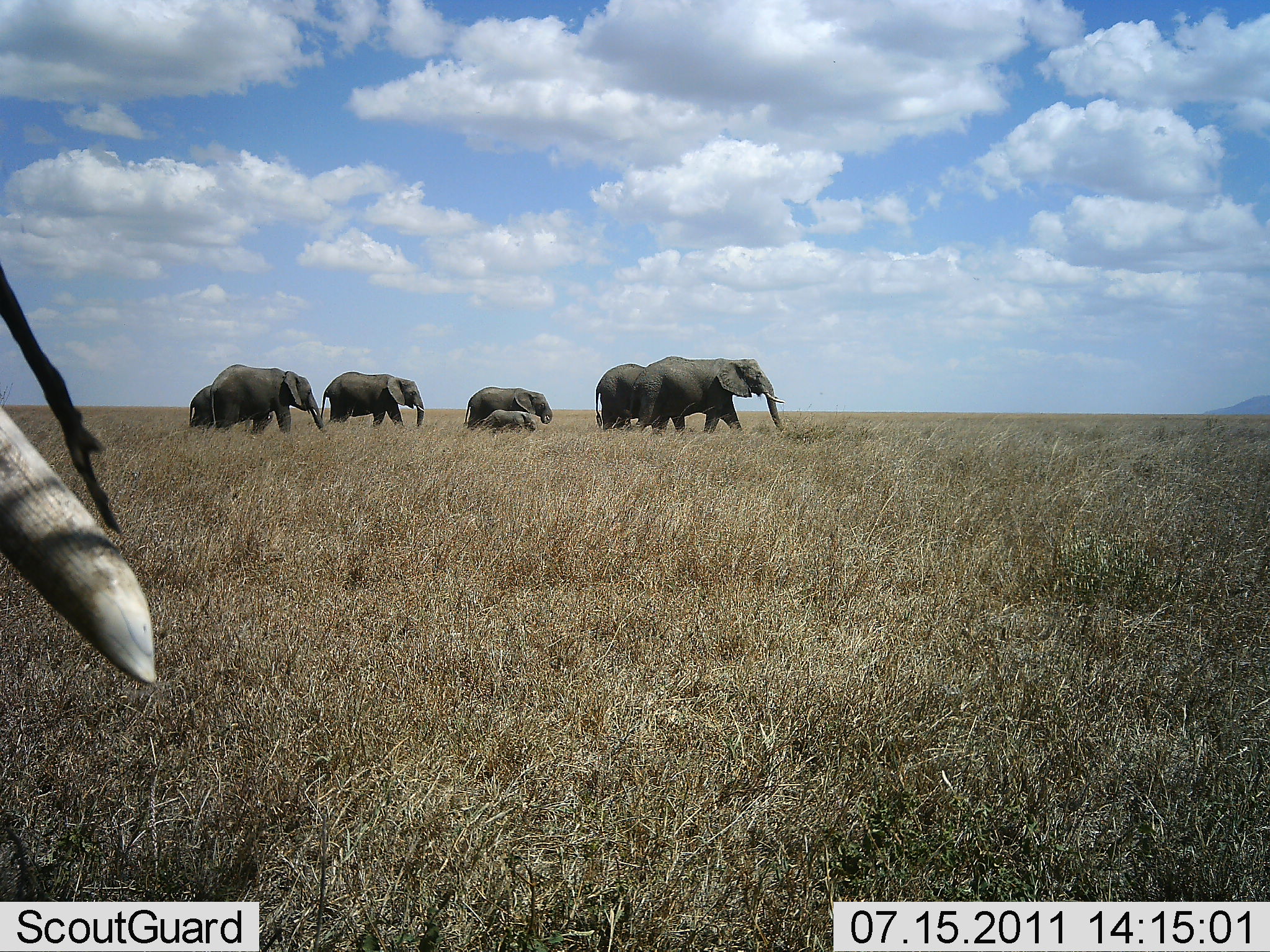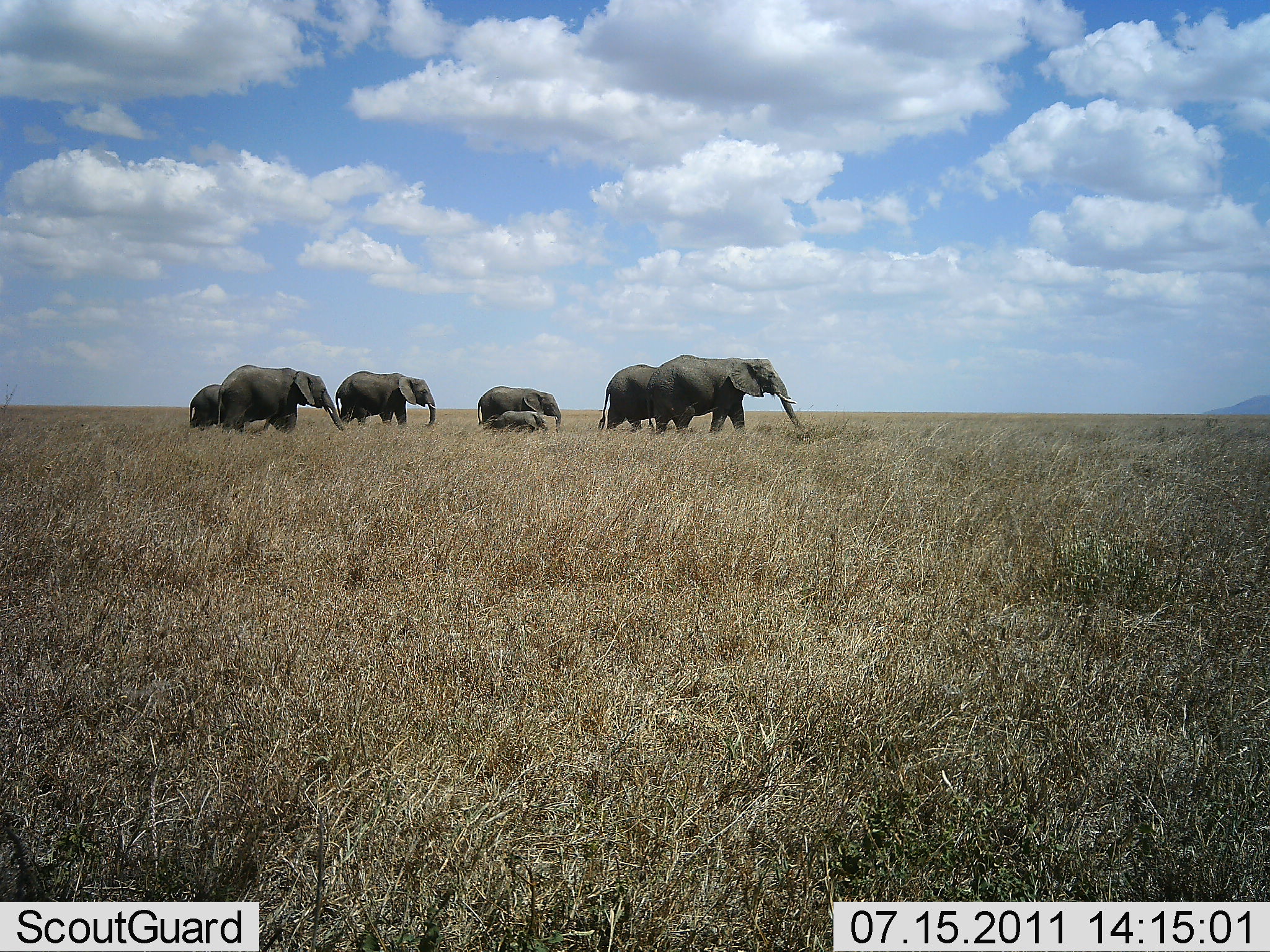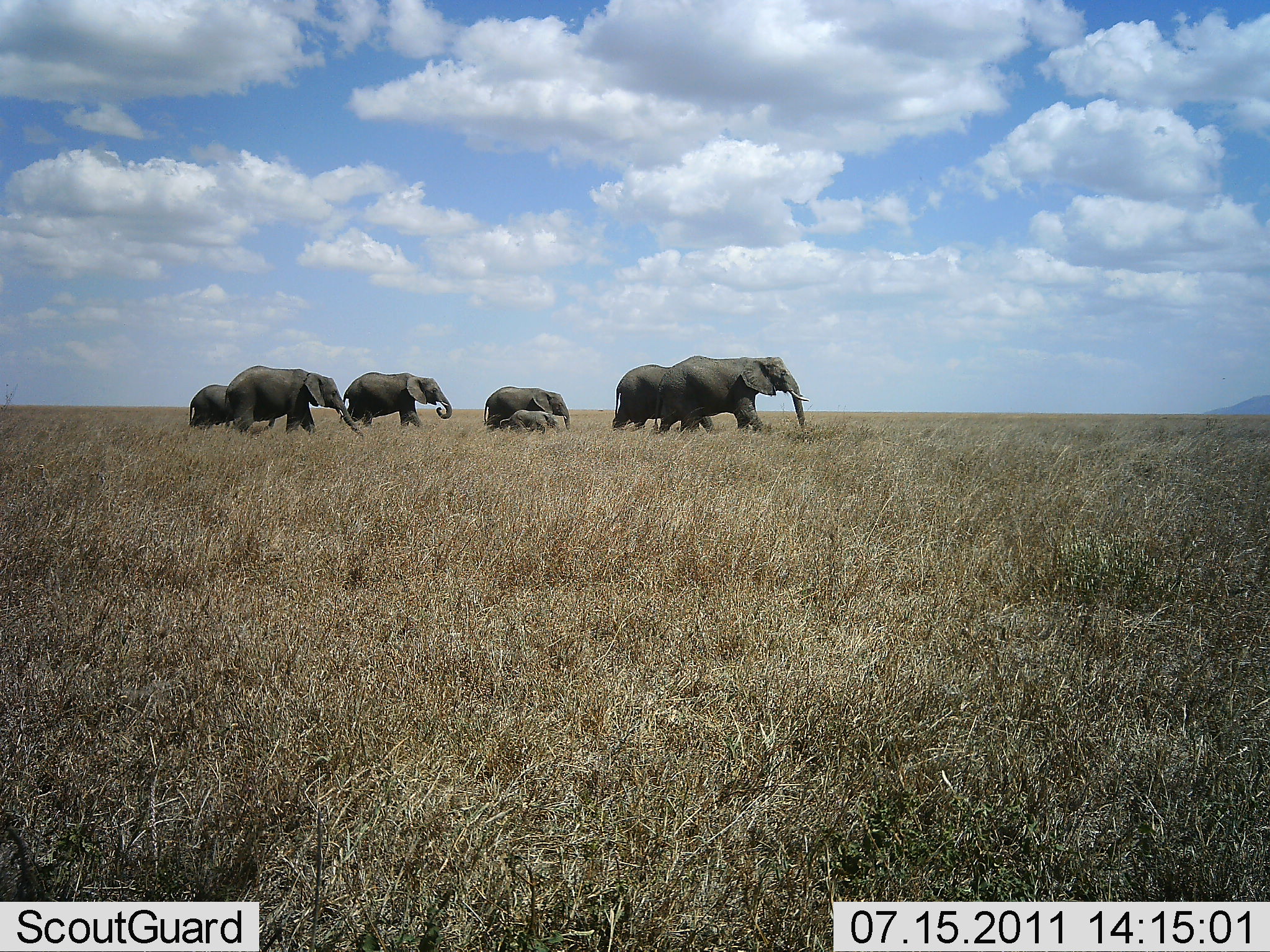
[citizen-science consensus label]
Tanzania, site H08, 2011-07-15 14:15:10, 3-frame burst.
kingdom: Animalia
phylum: Chordata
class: Mammalia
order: Proboscidea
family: Elephantidae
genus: Loxodonta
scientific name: Loxodonta africana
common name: african bush elephant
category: elephant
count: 8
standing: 0%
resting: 0%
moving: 100%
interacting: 0%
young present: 79%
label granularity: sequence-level